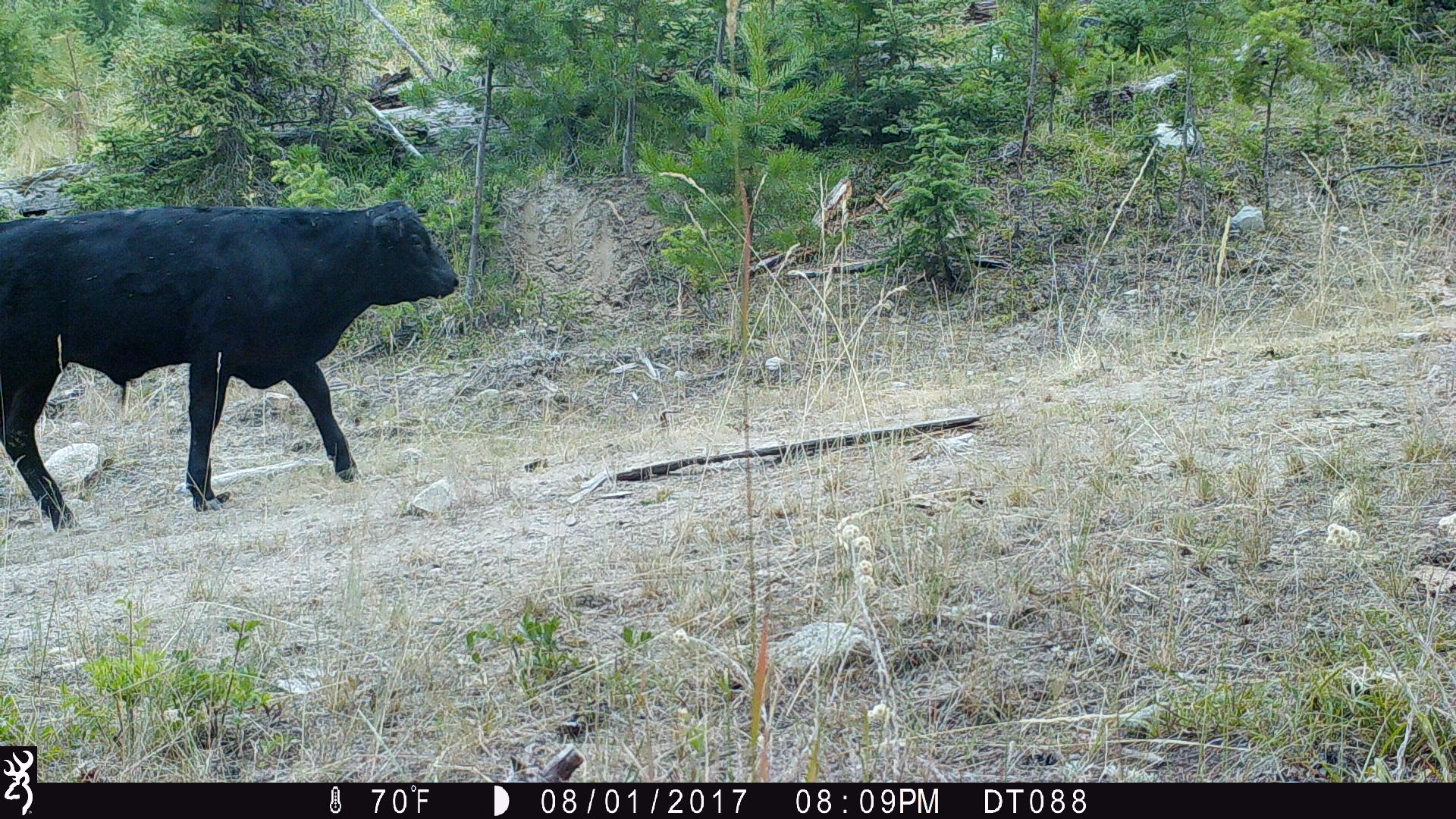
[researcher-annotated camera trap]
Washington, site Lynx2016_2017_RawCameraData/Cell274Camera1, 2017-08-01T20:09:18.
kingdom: Animalia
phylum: Chordata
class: Mammalia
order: Artiodactyla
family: Bovidae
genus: Bos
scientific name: Bos taurus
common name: domestic cattle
Domestic cattle (Bos taurus). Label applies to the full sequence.